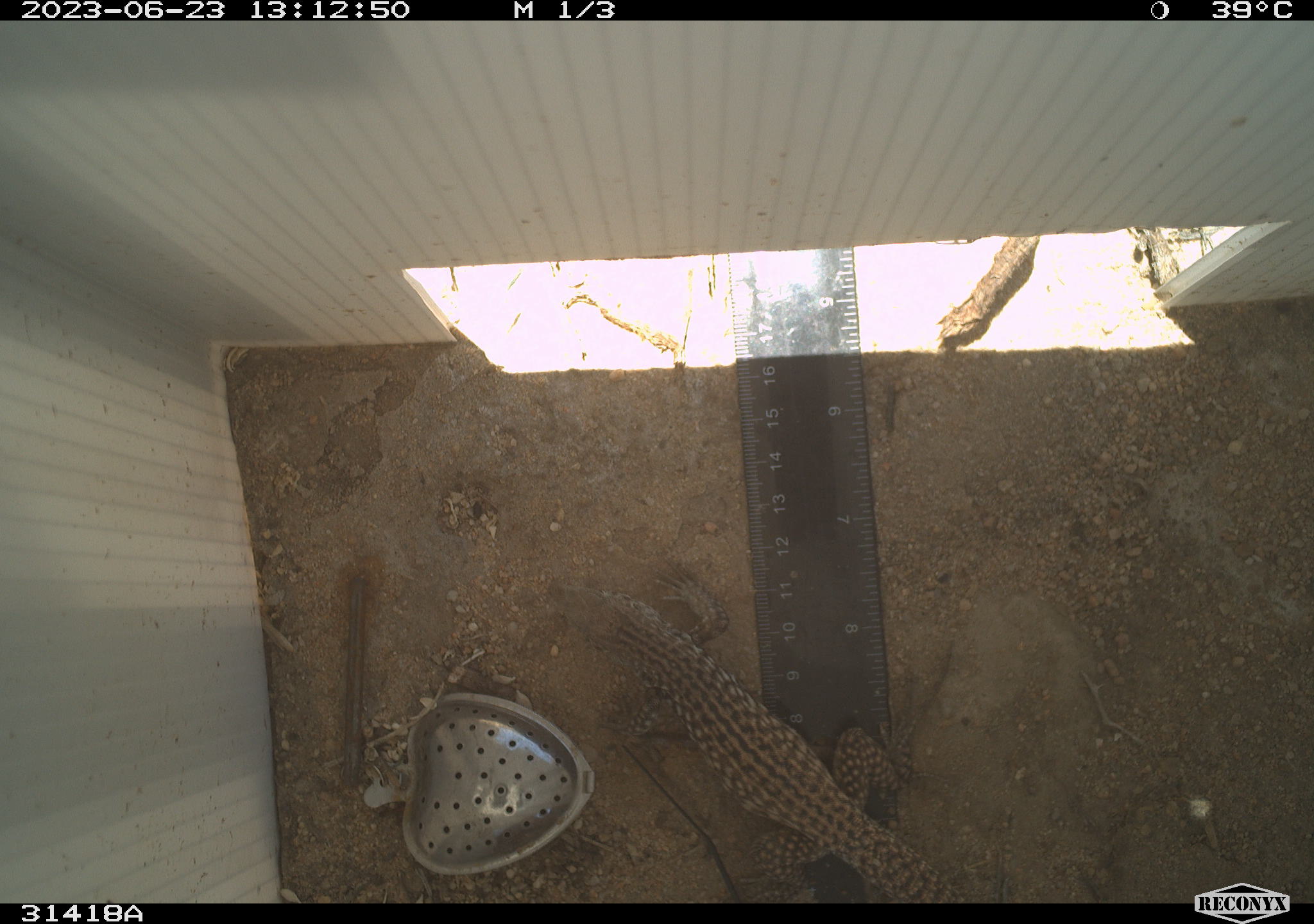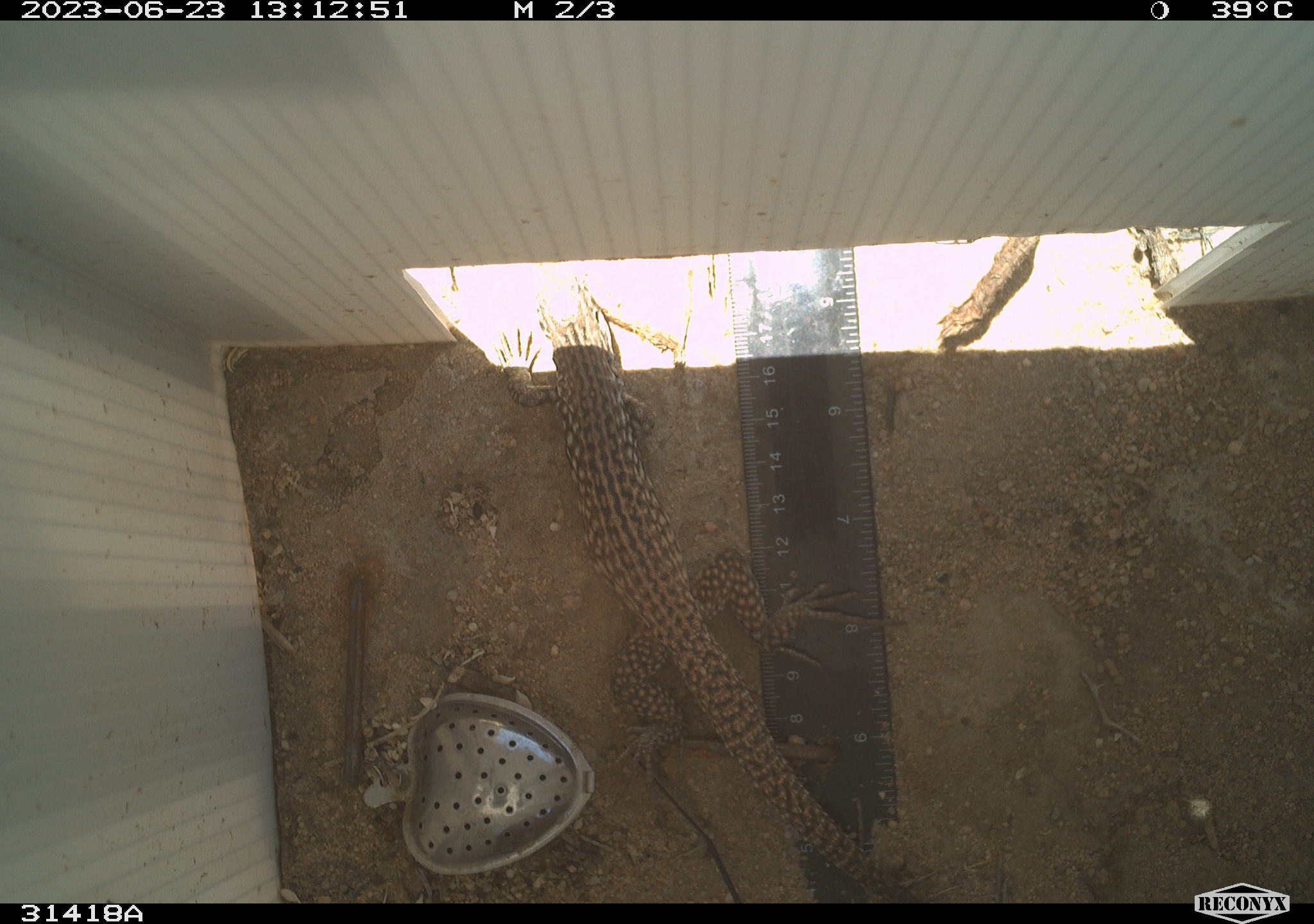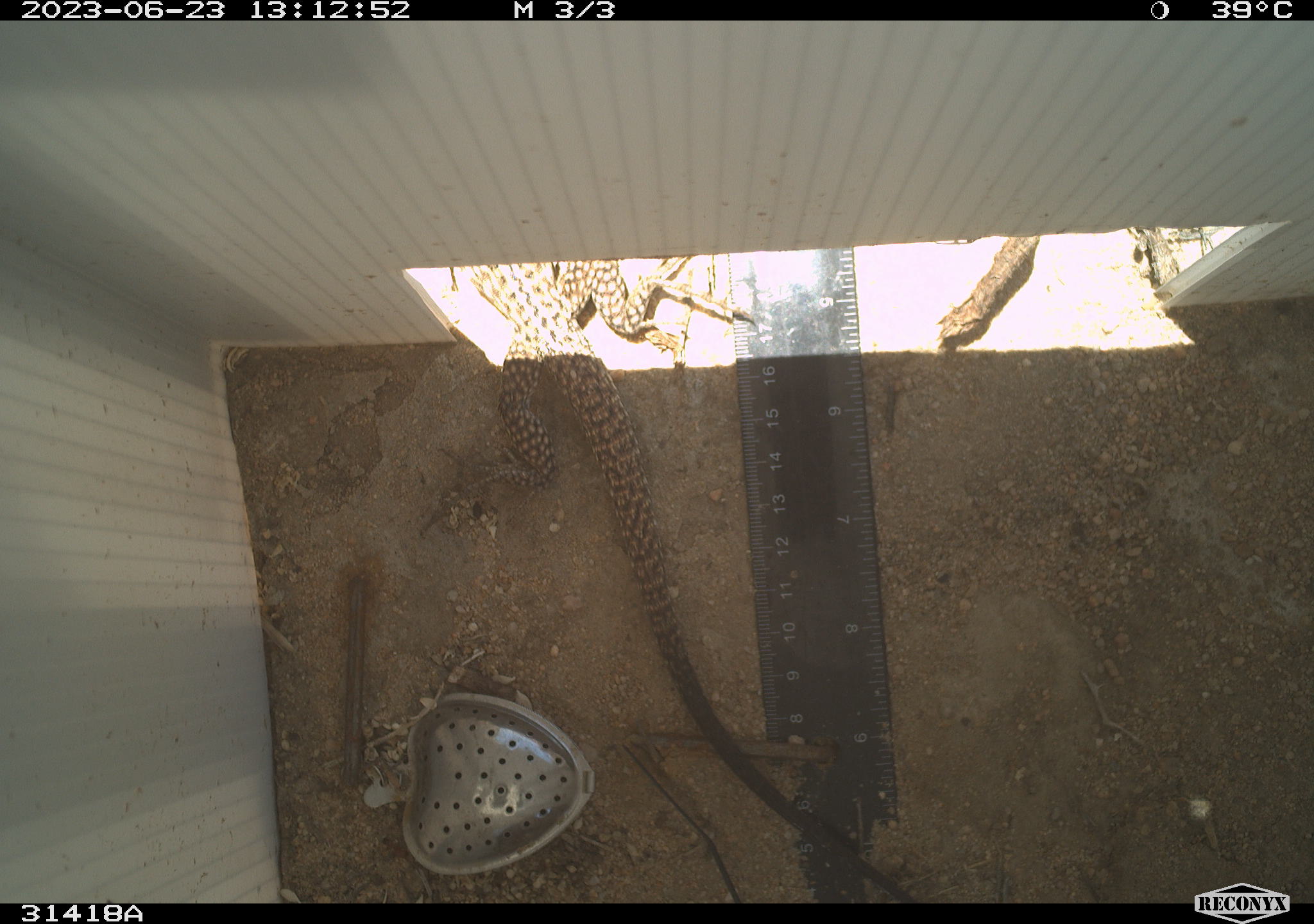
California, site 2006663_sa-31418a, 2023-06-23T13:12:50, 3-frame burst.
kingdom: Animalia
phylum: Chordata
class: Reptilia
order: Squamata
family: Teiidae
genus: Aspidoscelis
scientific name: Aspidoscelis tigris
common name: western whiptail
Western whiptail (Aspidoscelis tigris).